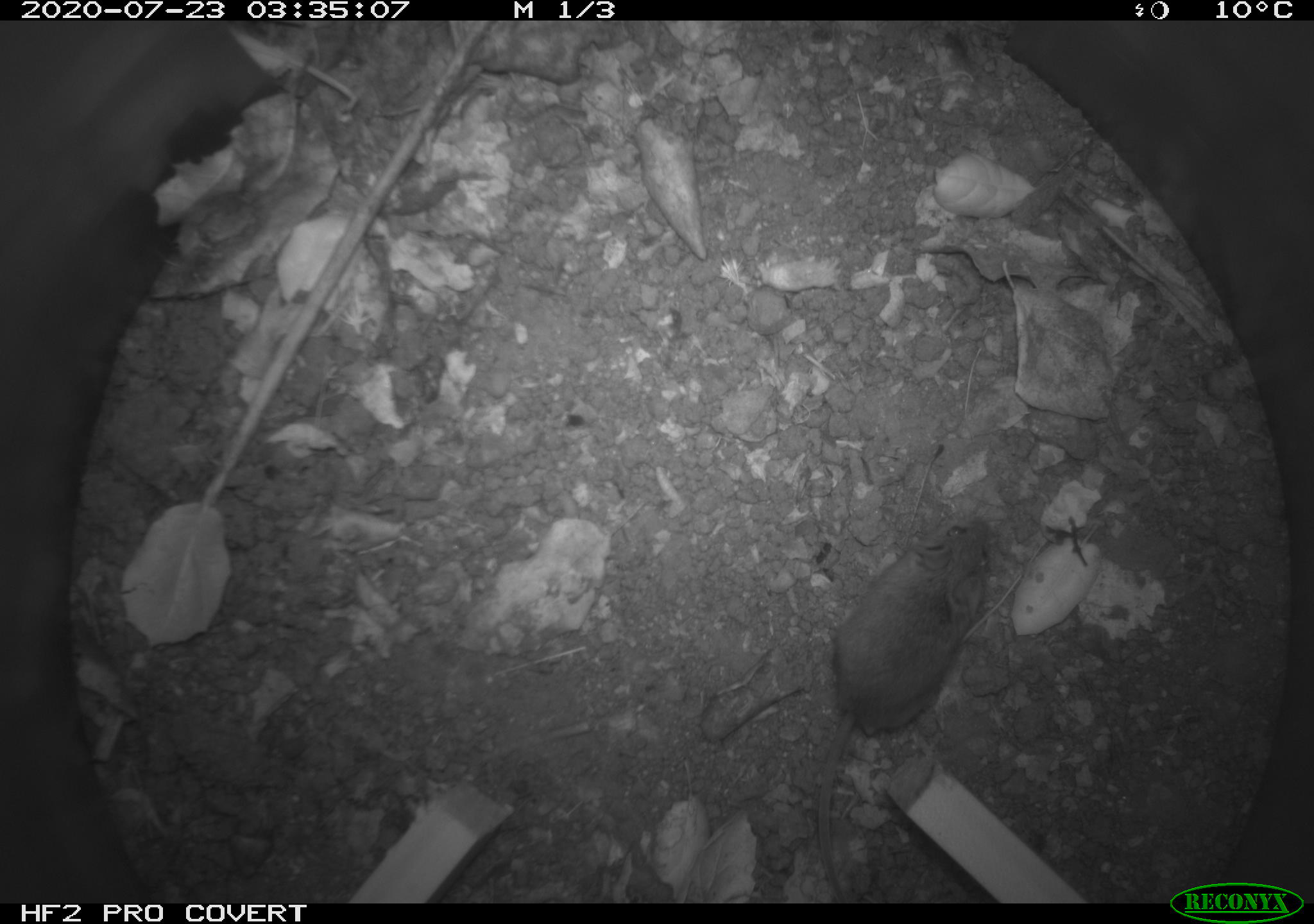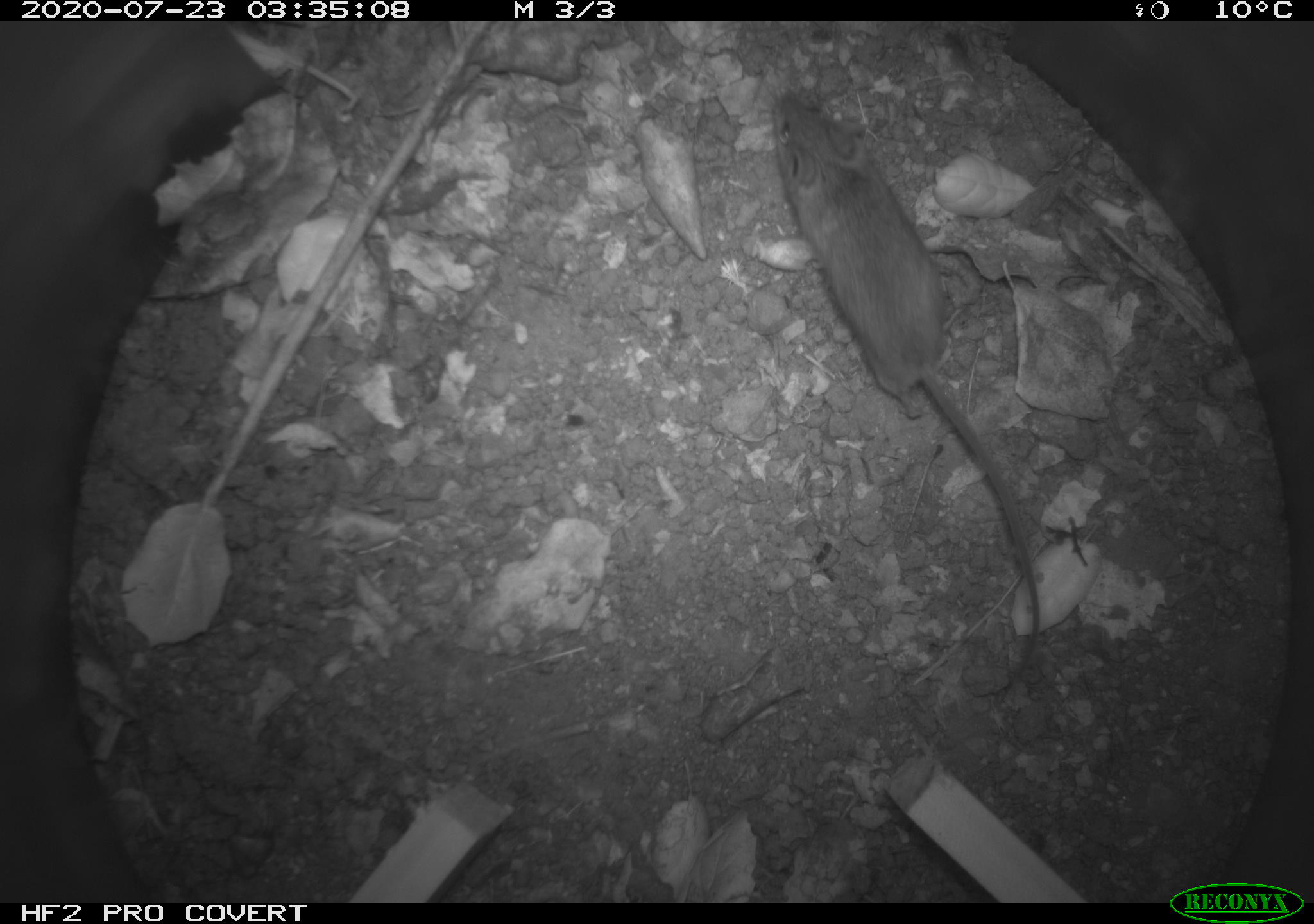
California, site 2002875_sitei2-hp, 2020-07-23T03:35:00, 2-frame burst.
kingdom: Animalia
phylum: Chordata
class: Mammalia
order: Rodentia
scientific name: Rodentia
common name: rodent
Rodent (Rodentia).